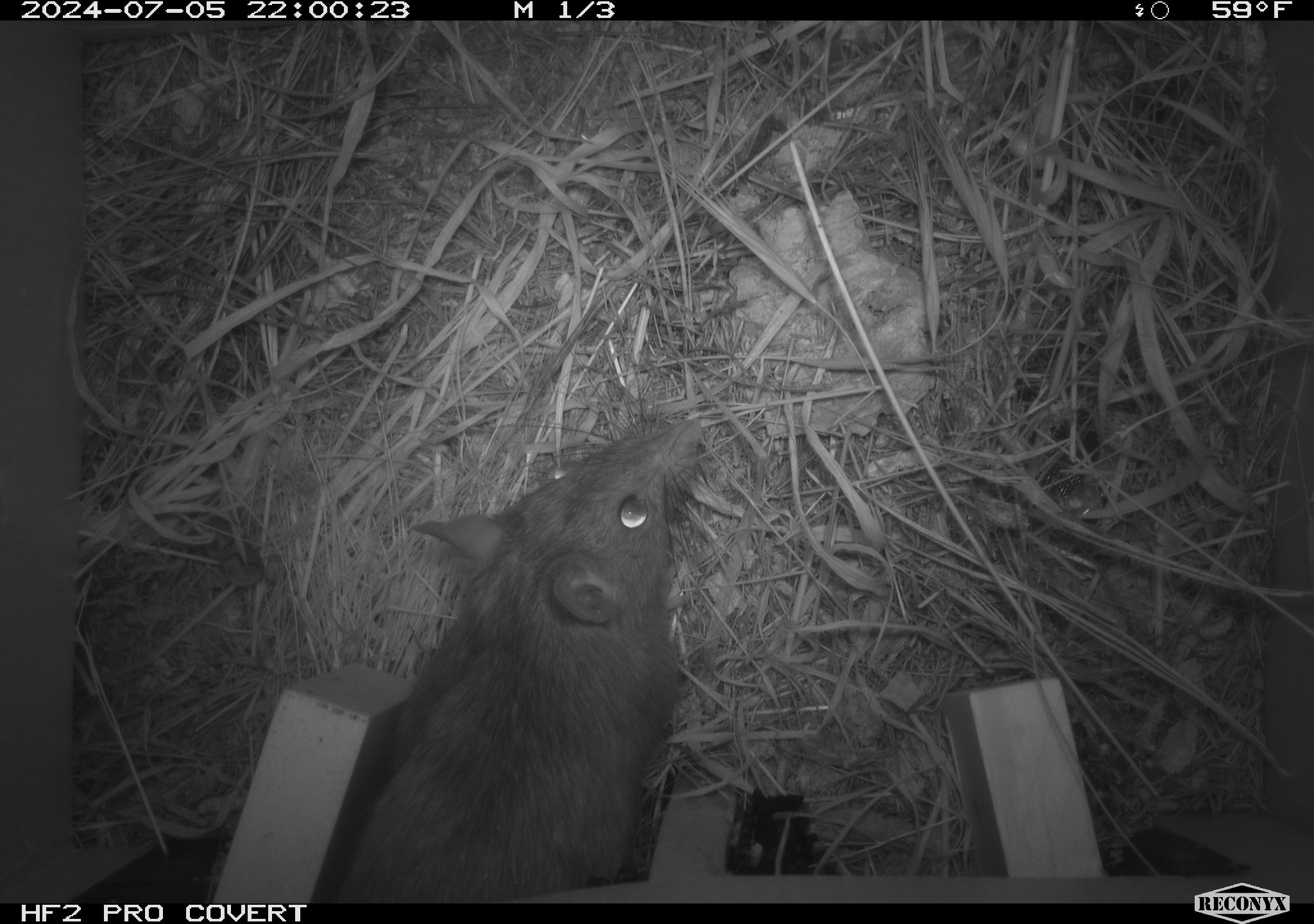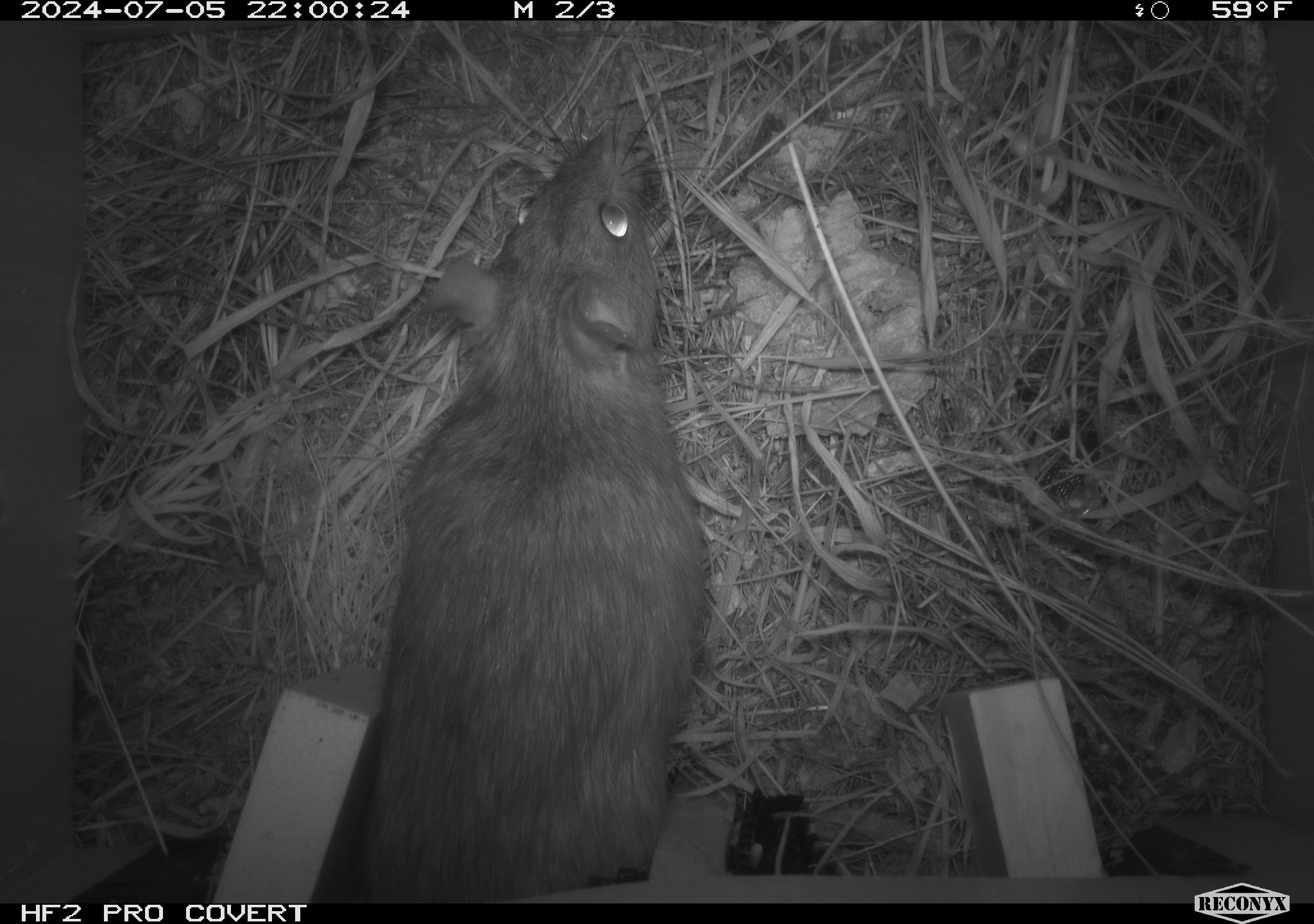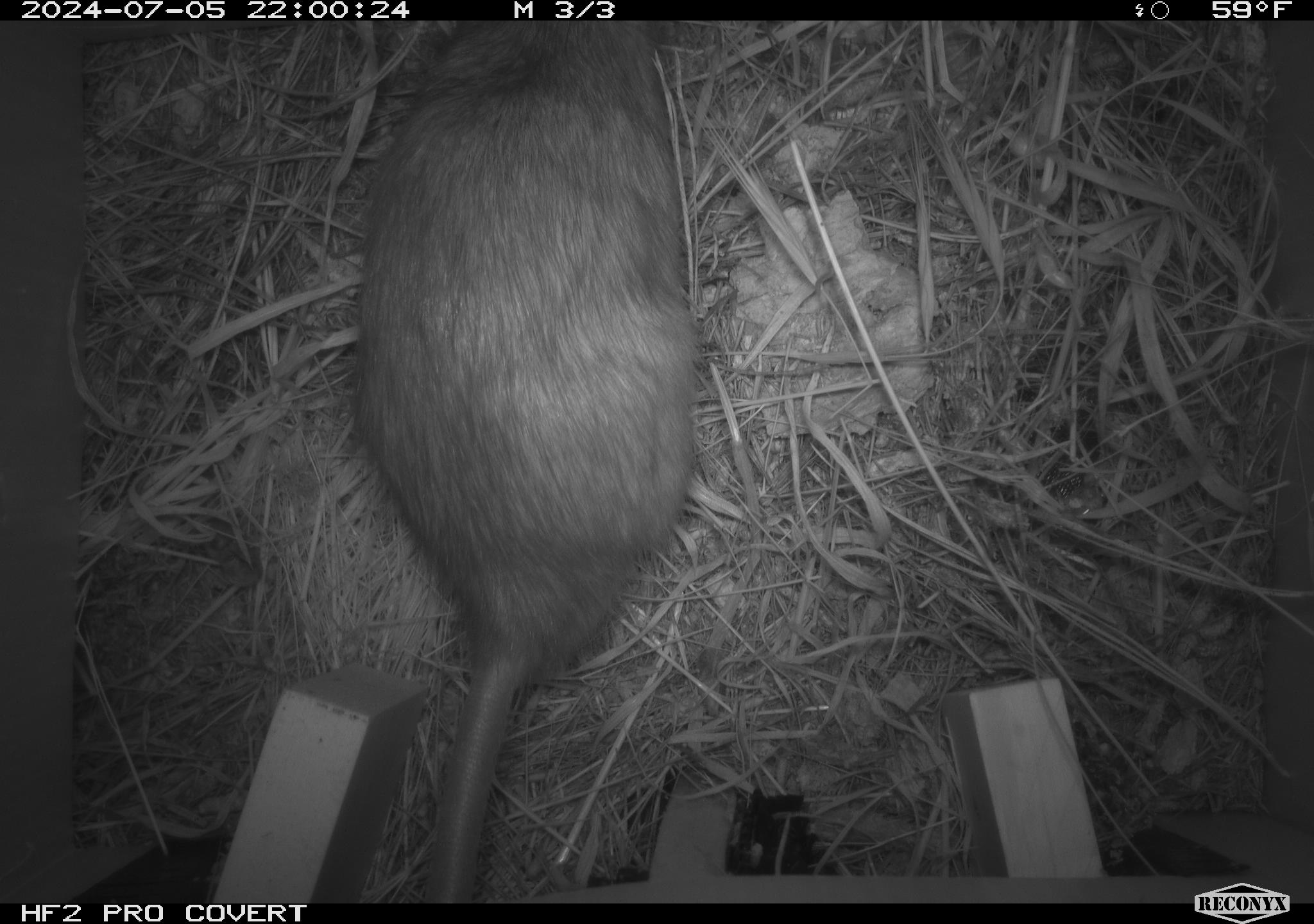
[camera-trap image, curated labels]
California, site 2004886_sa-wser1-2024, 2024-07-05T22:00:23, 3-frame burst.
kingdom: Animalia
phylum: Arthropoda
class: Insecta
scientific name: Insecta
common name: insect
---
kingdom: Animalia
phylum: Chordata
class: Mammalia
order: Rodentia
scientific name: Rodentia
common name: woodrat or rat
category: woodrat or rat species